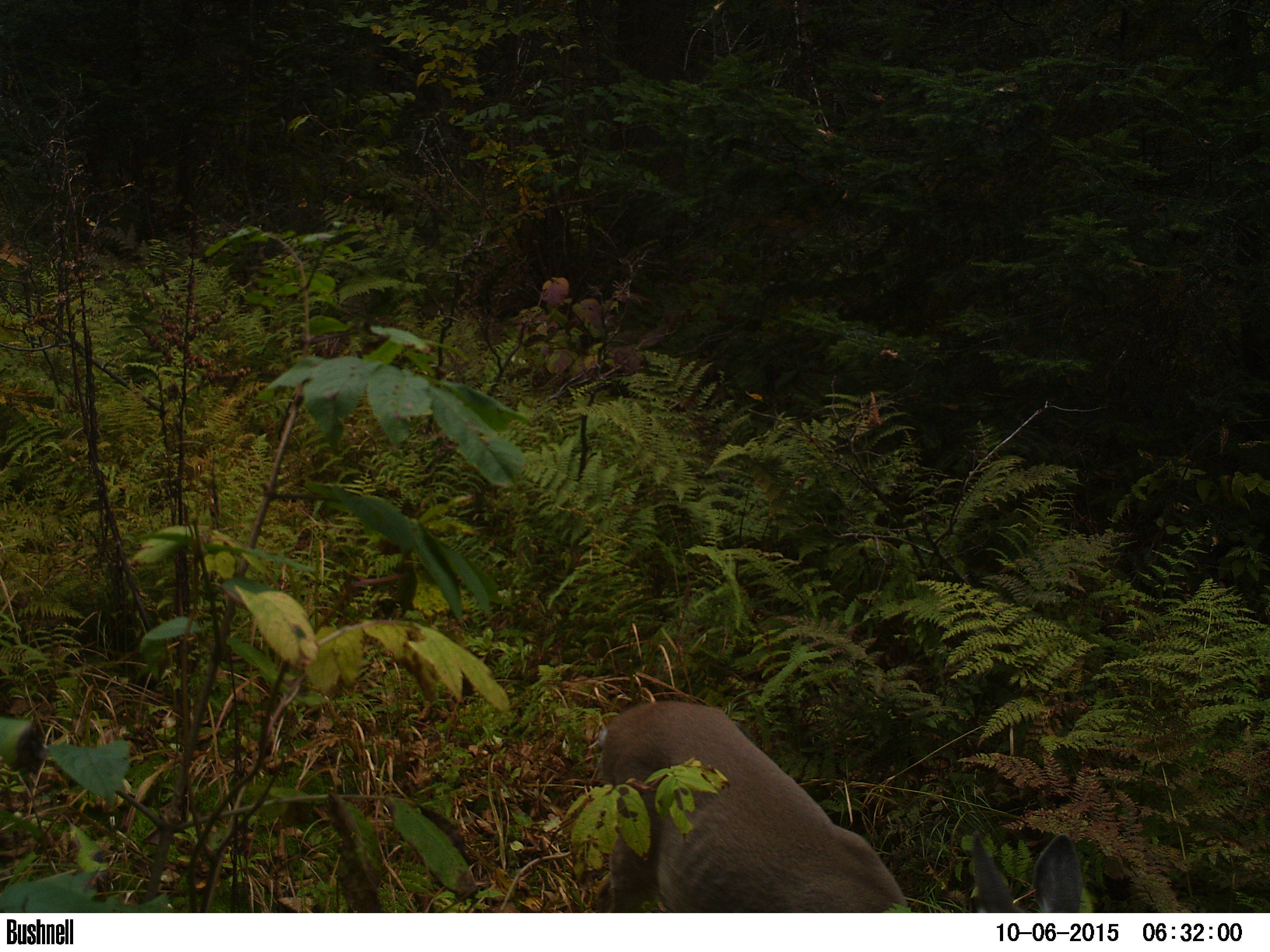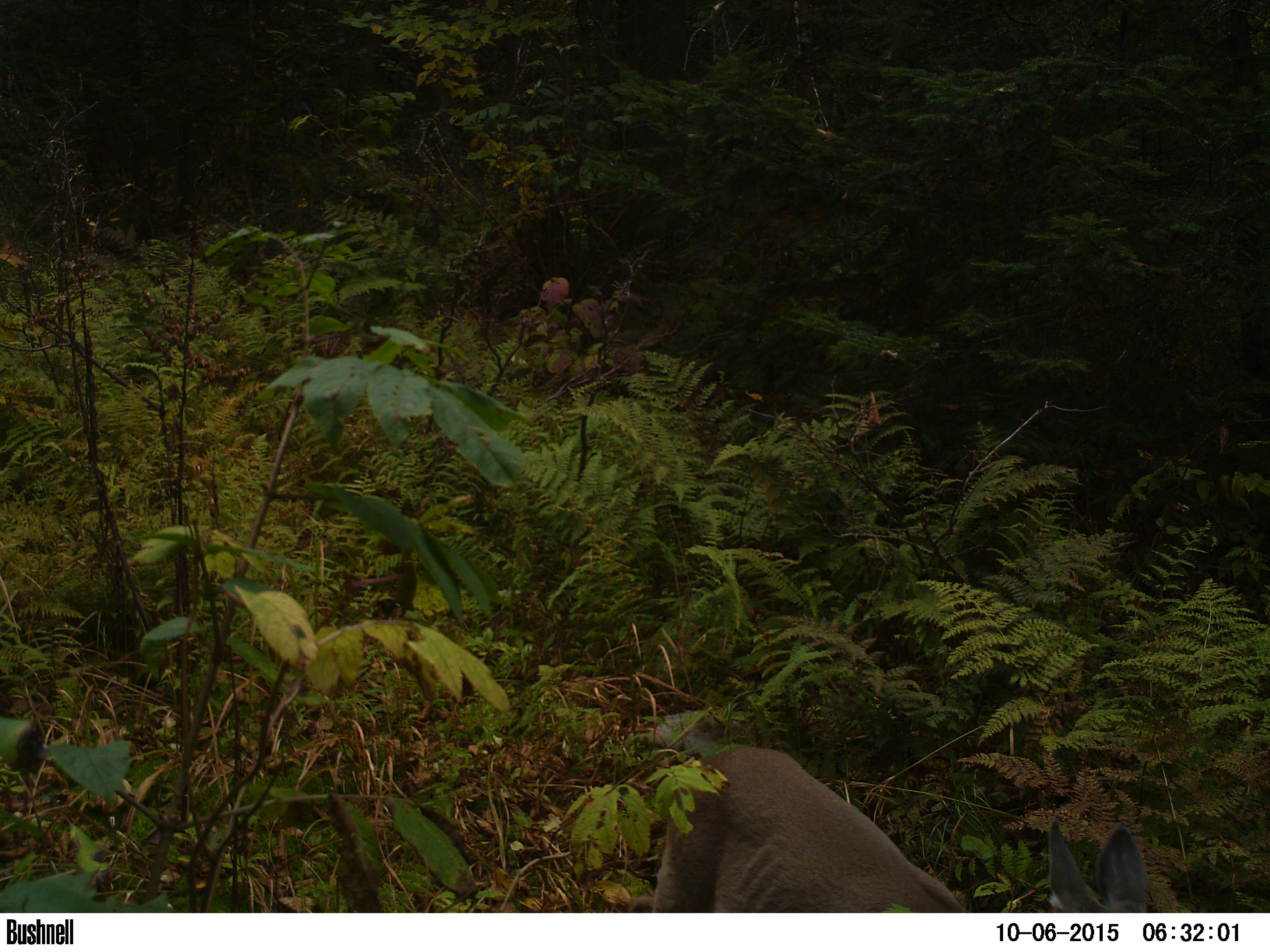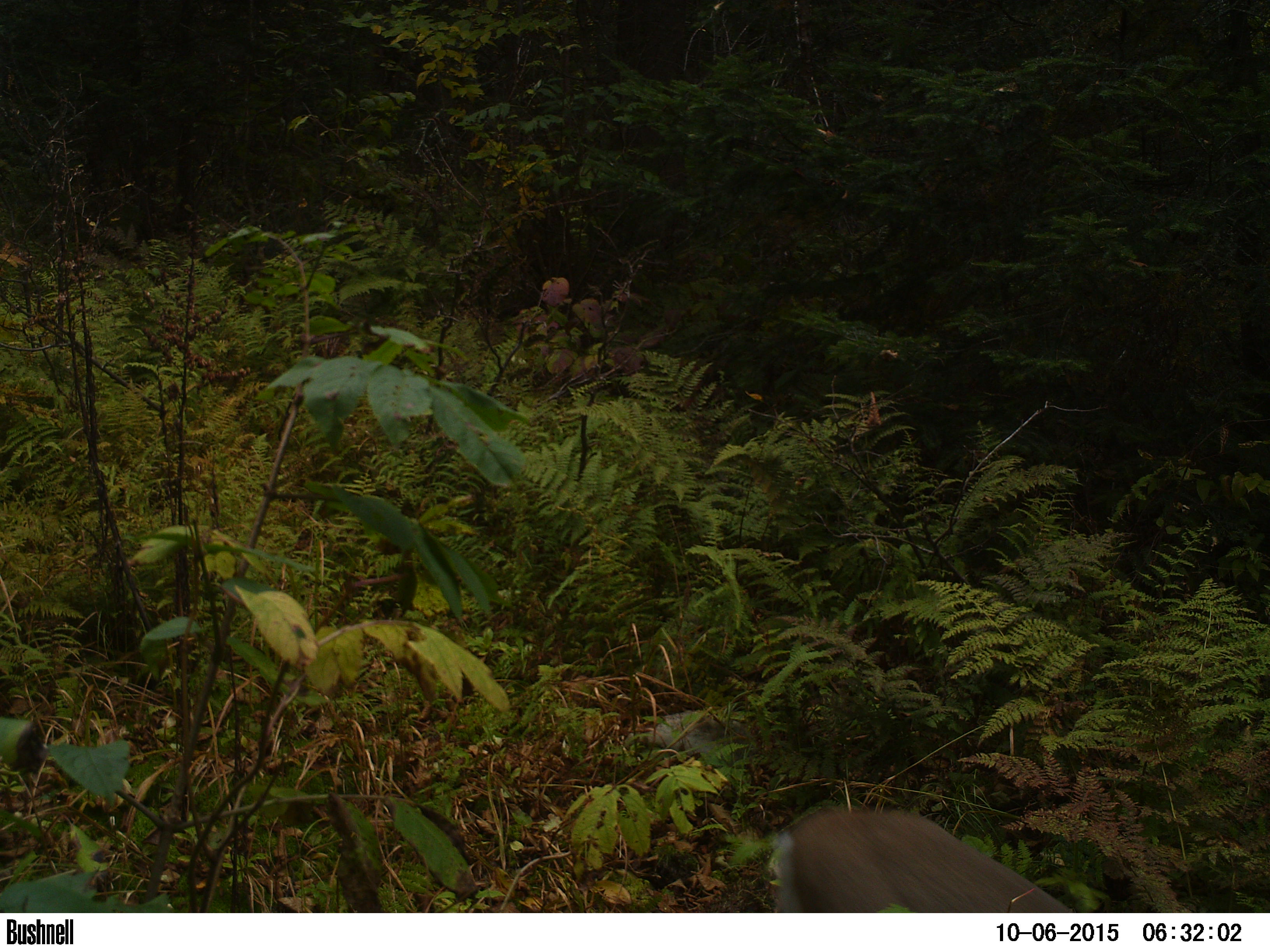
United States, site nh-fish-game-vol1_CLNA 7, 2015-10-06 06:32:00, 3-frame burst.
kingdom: Animalia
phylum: Chordata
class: Mammalia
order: Artiodactyla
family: Cervidae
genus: Odocoileus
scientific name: Odocoileus virginianus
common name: white-tailed deer